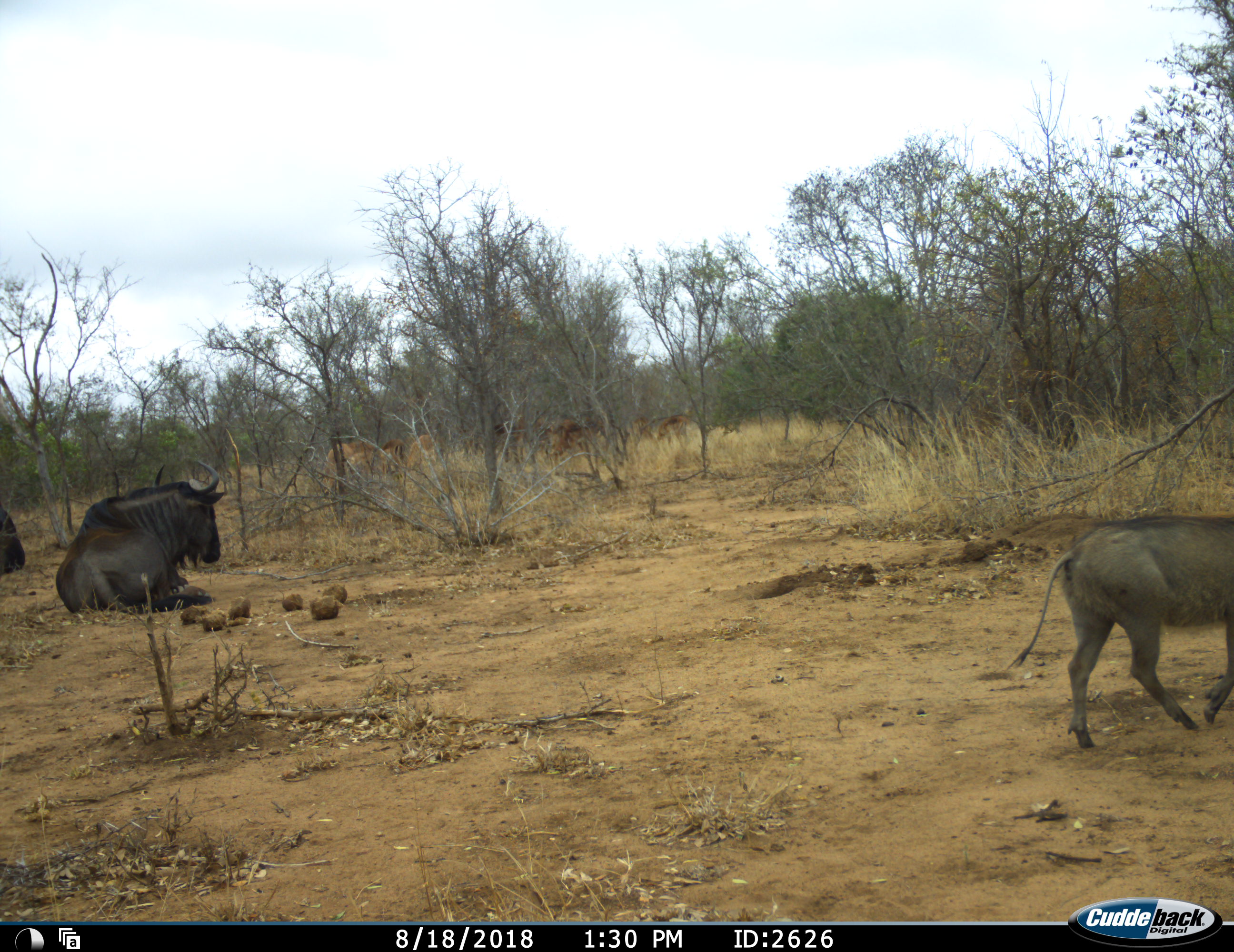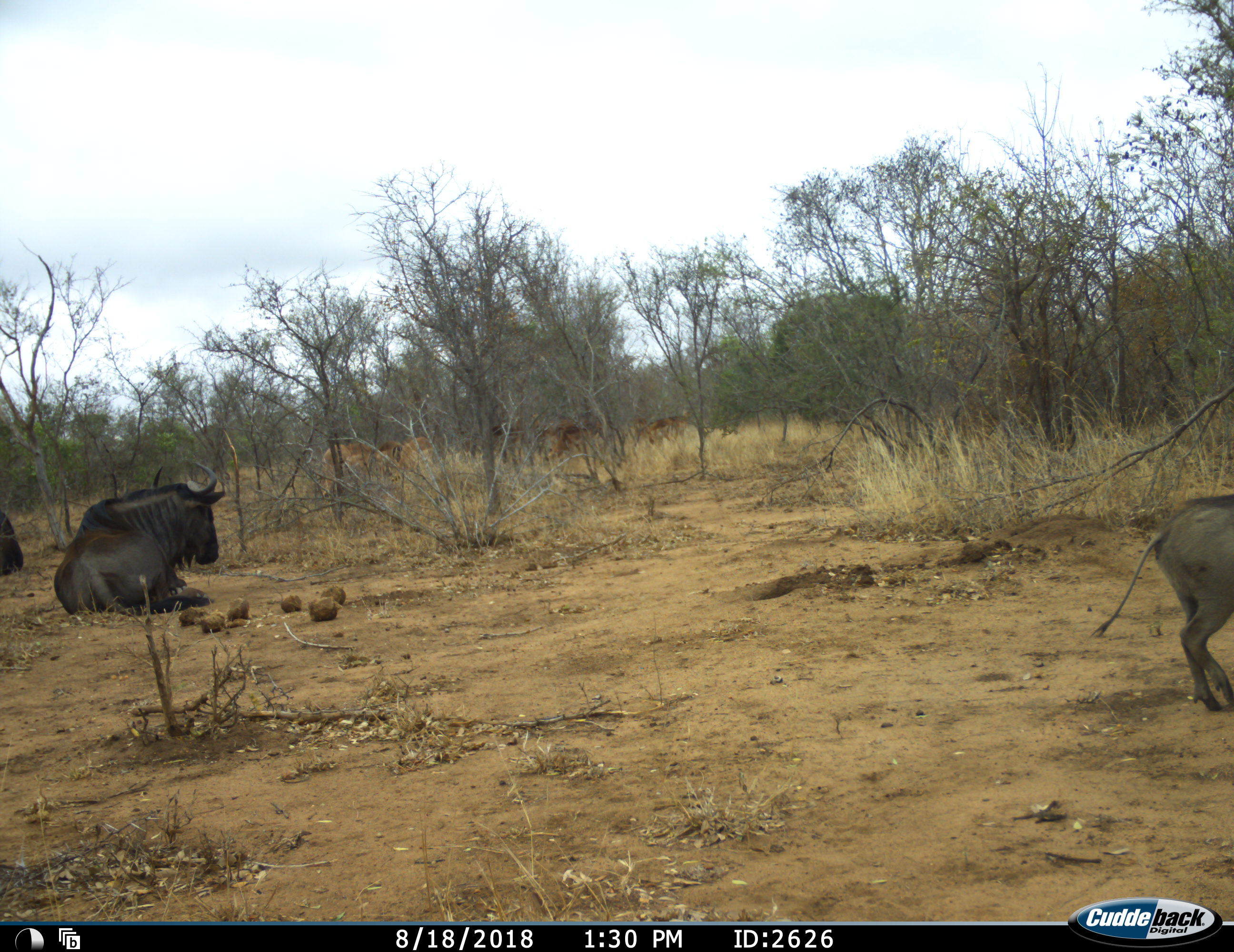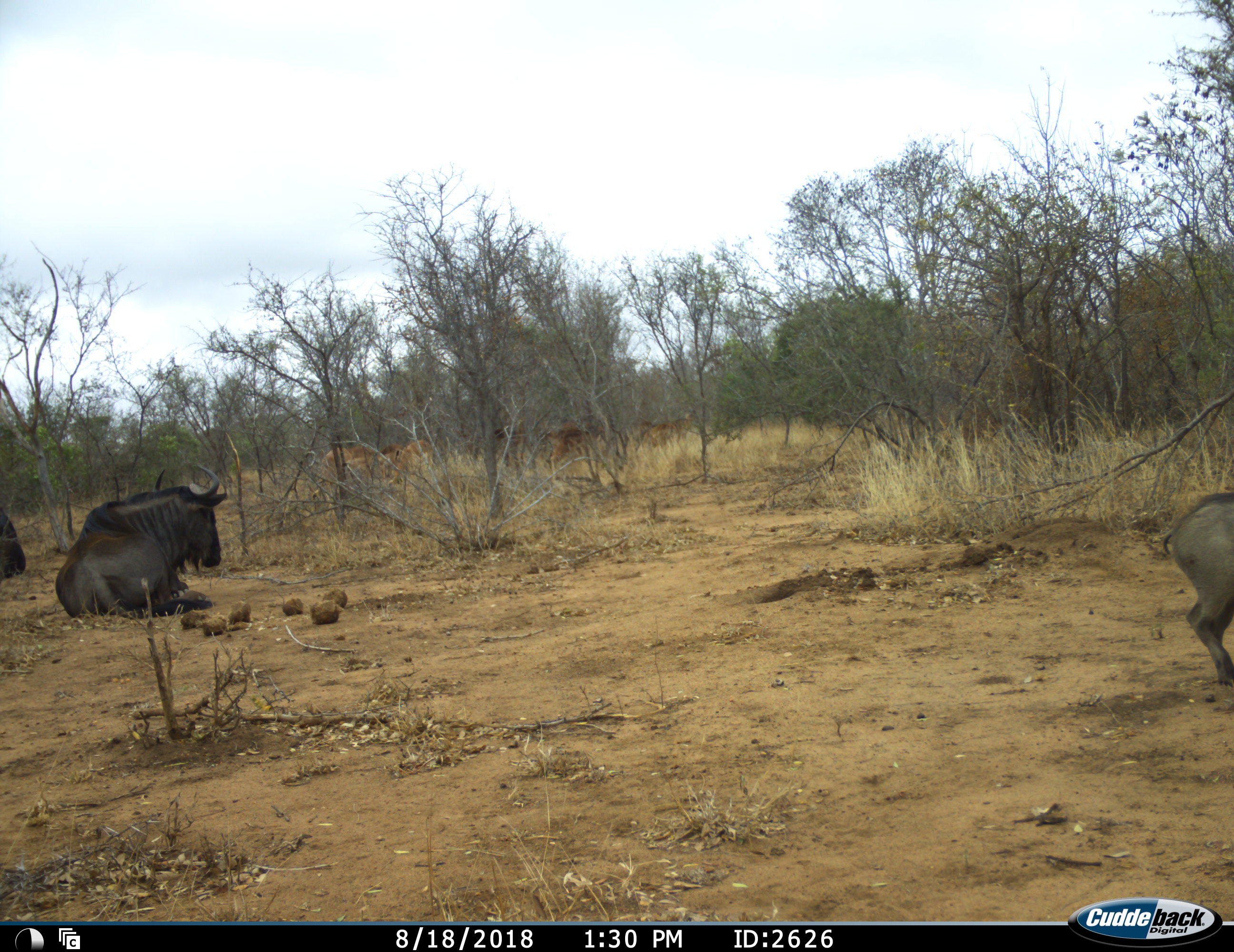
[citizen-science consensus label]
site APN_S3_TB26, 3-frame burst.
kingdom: Animalia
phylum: Chordata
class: Mammalia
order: Artiodactyla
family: Bovidae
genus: Connochaetes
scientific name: Connochaetes taurinus taurinus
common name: blue wildebeest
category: wildebeestblue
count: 2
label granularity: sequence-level